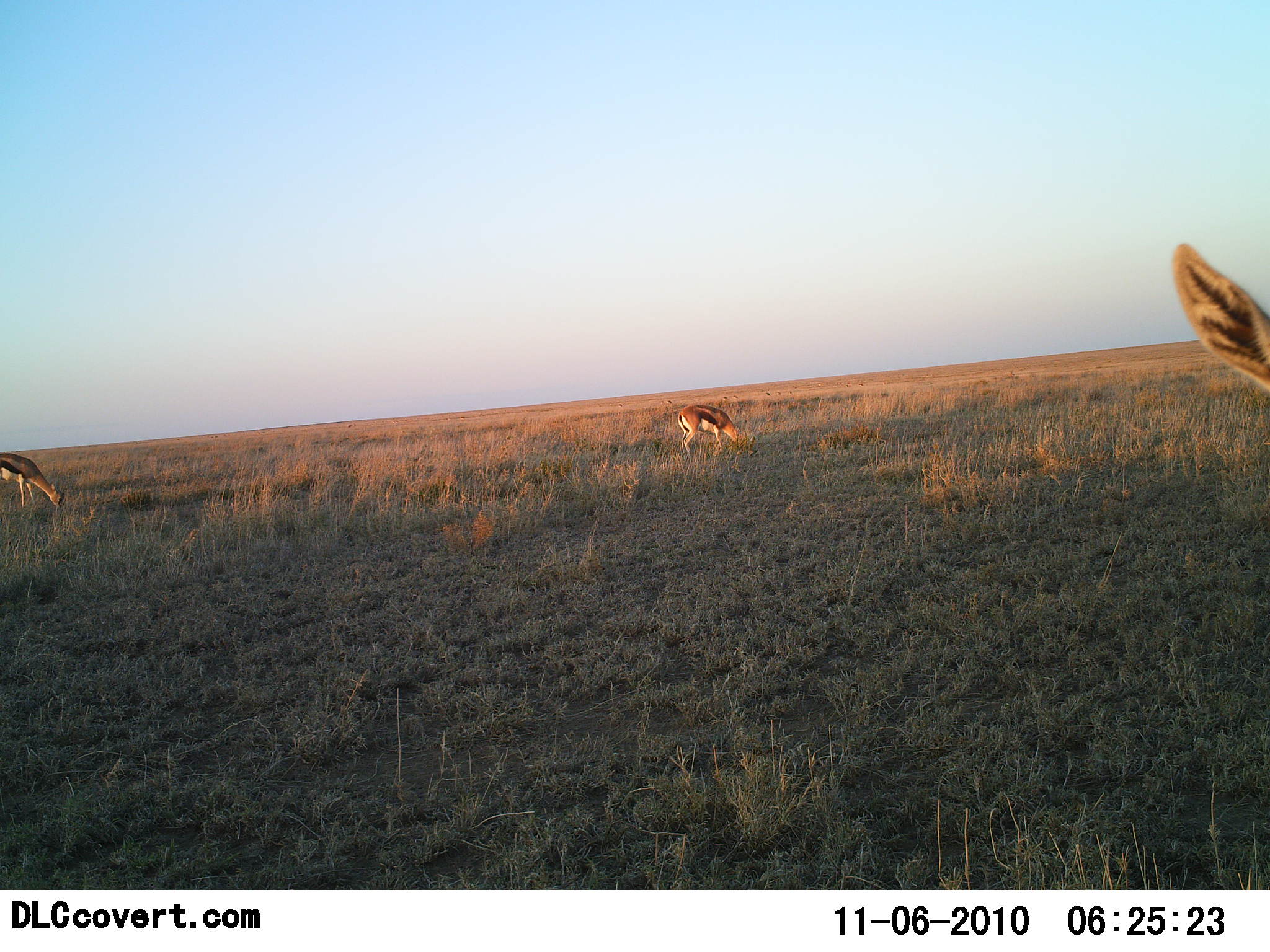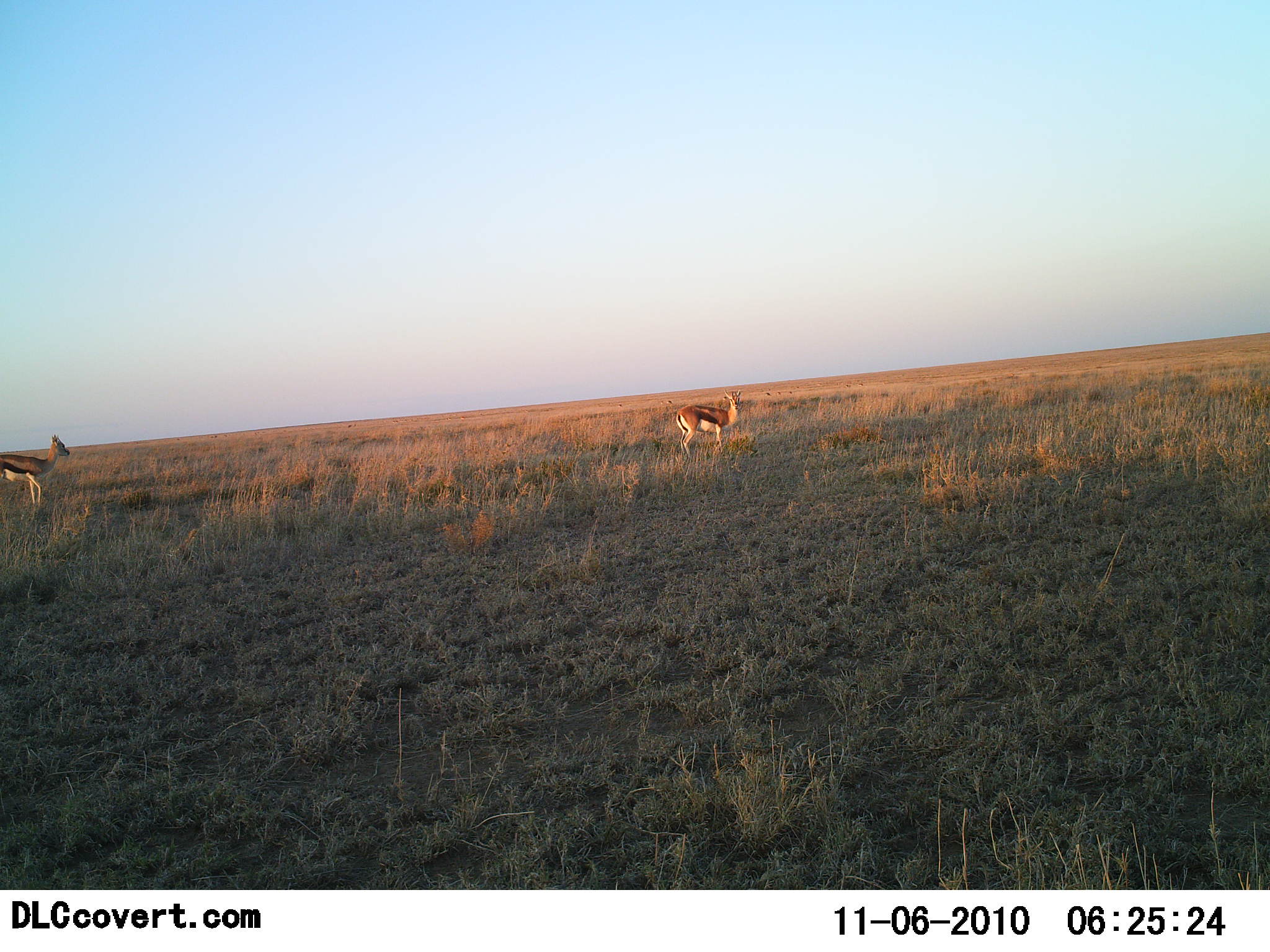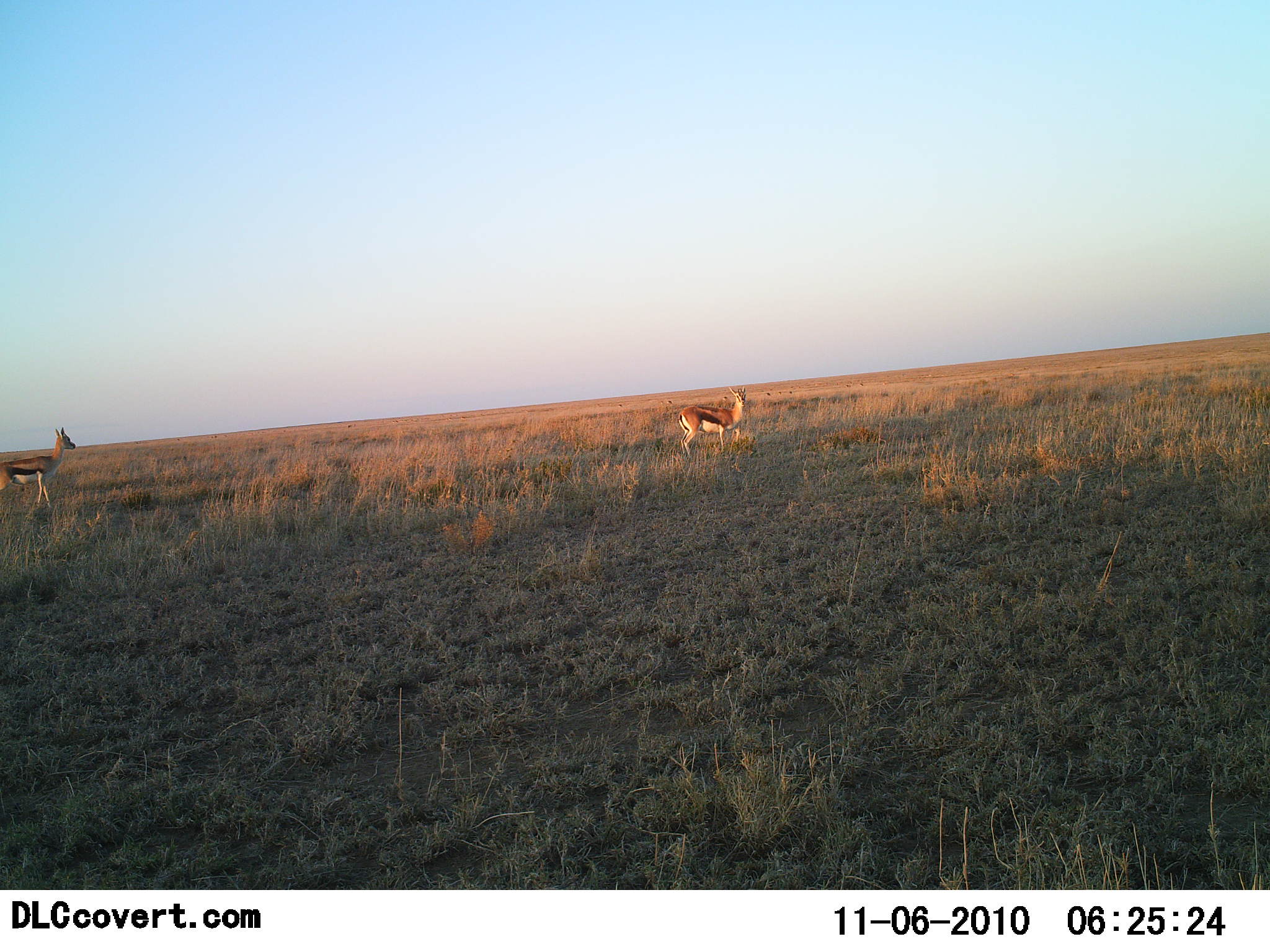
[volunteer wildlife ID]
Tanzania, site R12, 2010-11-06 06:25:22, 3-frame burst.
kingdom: Animalia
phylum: Chordata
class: Mammalia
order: Artiodactyla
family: Bovidae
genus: Eudorcas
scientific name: Eudorcas thomsonii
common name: thomson's gazelle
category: gazellethomsons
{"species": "gazellethomsons (thomson's gazelle) (Eudorcas thomsonii)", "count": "3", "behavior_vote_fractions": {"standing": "58%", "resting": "0%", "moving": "17%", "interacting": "0%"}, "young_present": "0%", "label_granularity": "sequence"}